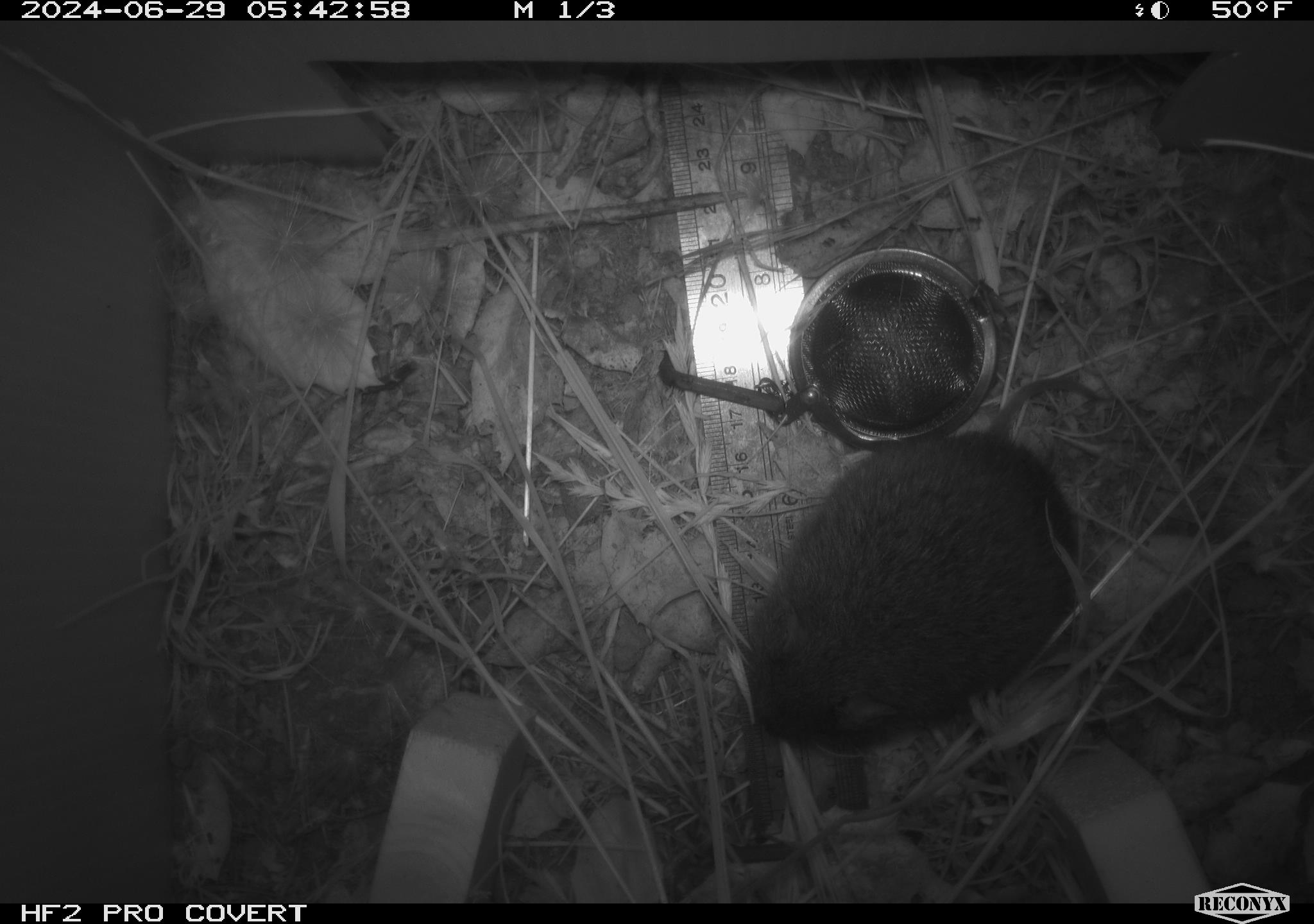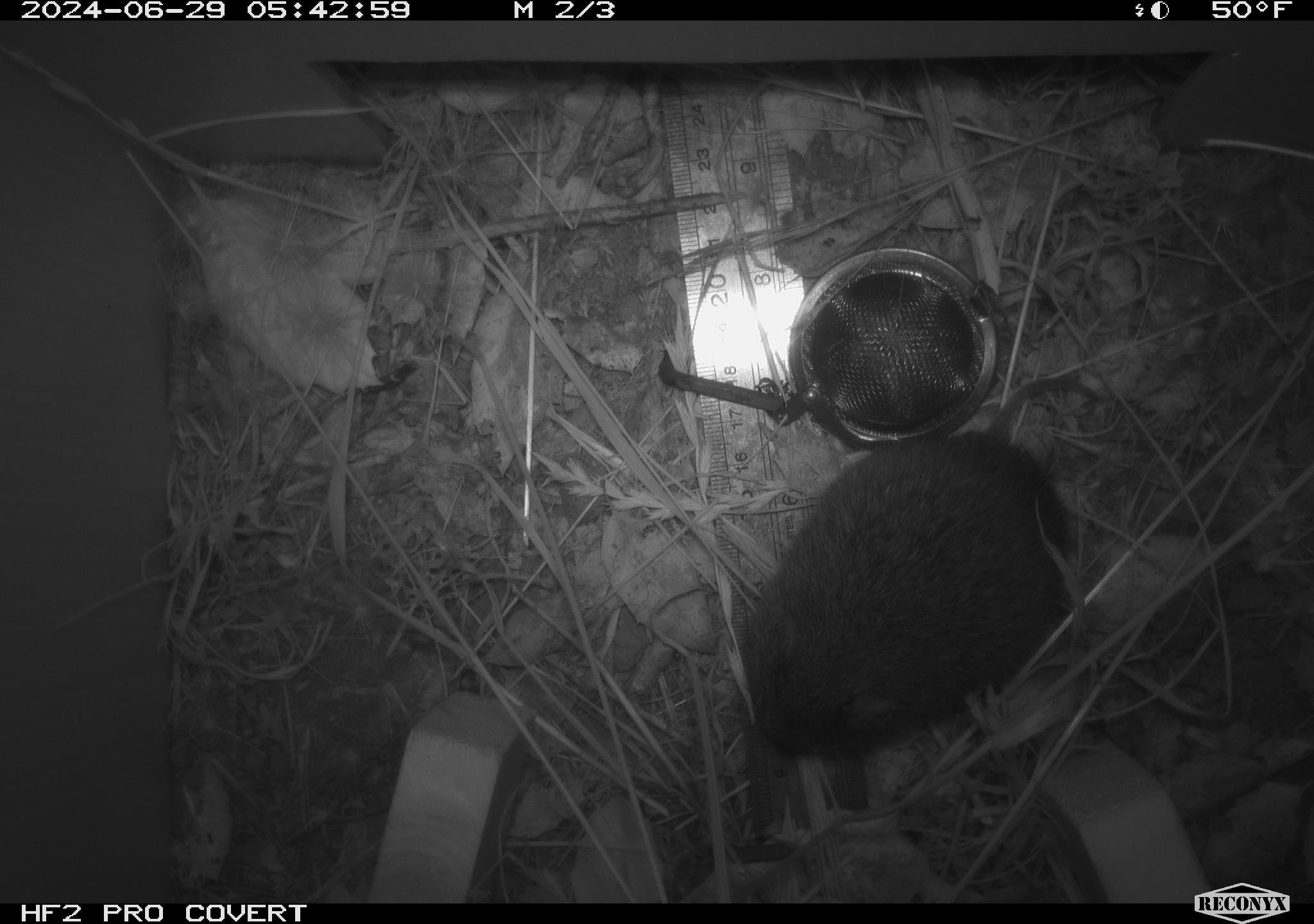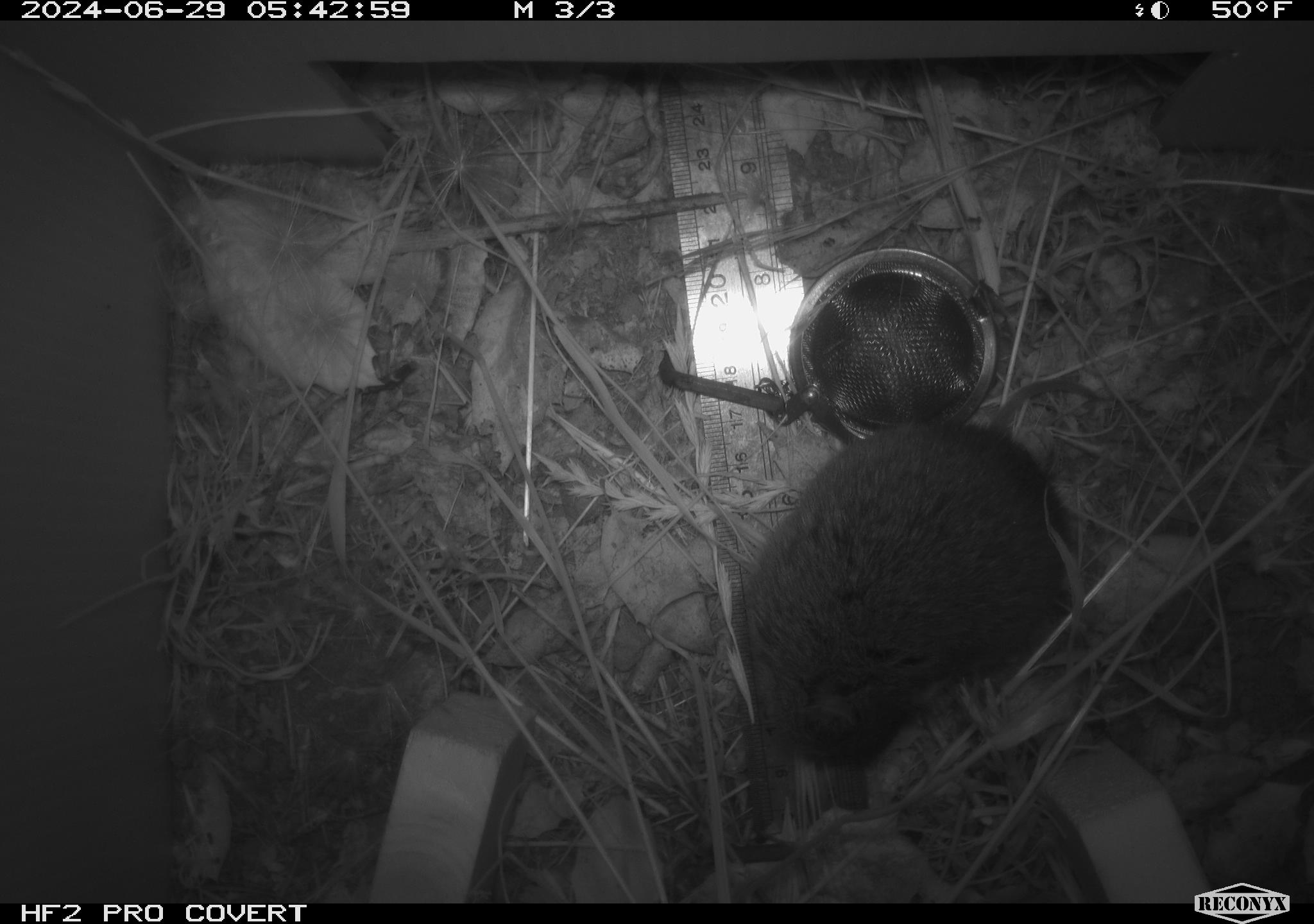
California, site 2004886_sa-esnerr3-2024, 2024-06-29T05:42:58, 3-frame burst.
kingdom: Animalia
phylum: Chordata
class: Mammalia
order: Rodentia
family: Cricetidae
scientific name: Cricetidae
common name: hamsters, voles, lemmings, and allies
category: cricetidae family